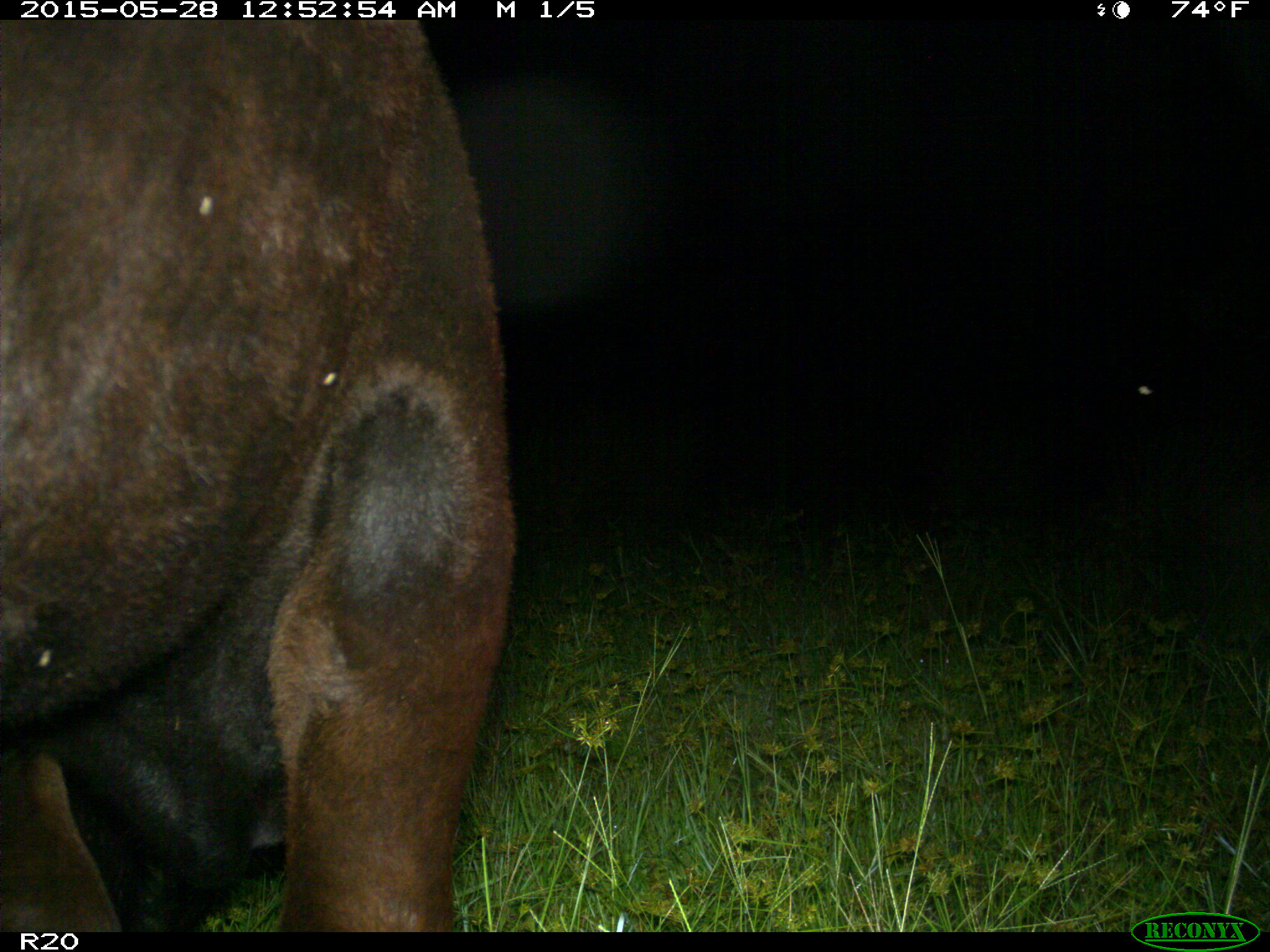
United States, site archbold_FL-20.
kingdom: Animalia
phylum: Chordata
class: Mammalia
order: Artiodactyla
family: Bovidae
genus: Bos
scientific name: Bos taurus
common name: domestic cow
Bos taurus (domestic cow).